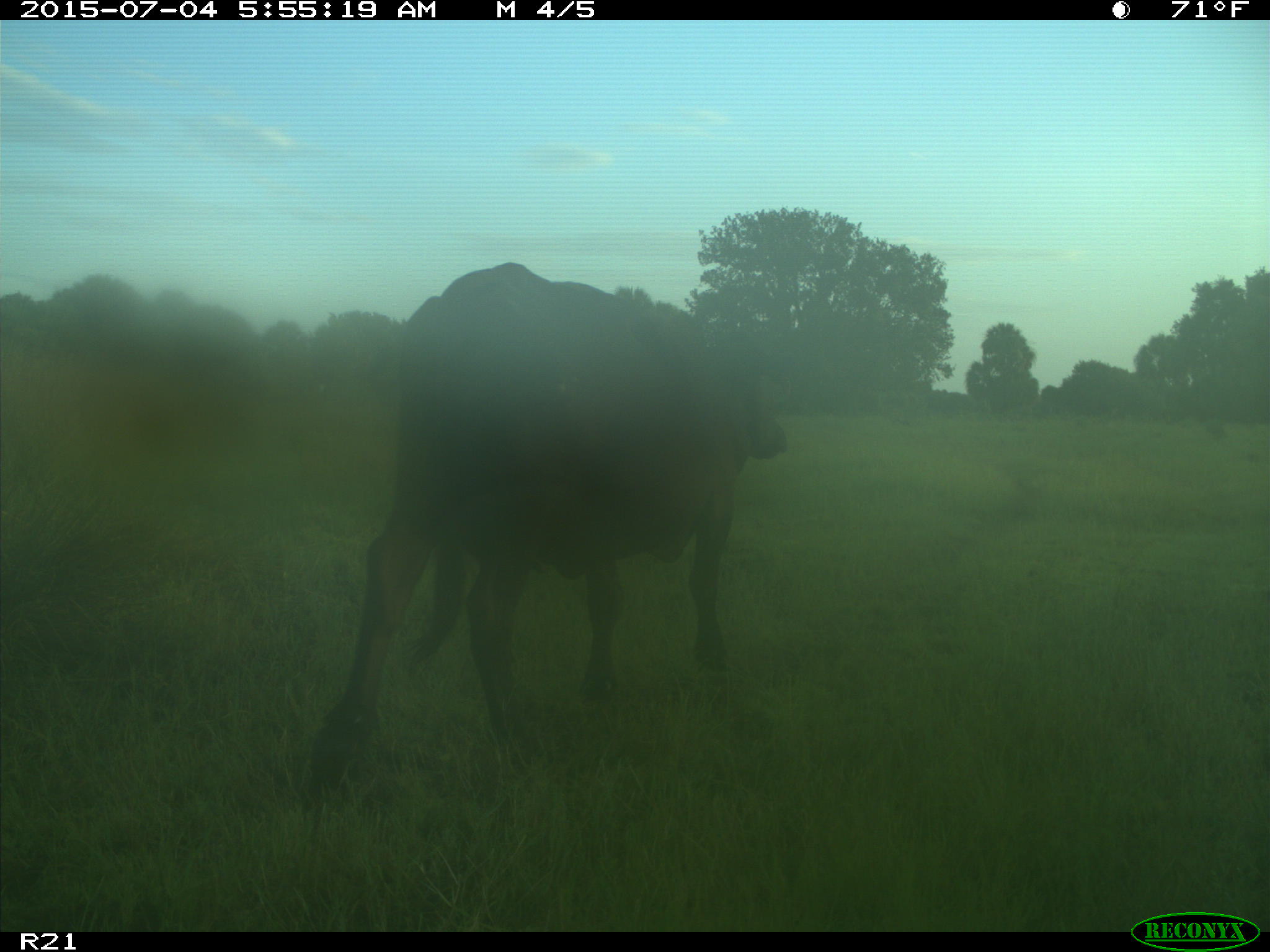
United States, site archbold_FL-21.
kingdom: Animalia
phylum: Chordata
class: Mammalia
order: Artiodactyla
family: Bovidae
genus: Bos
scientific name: Bos taurus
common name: domestic cow